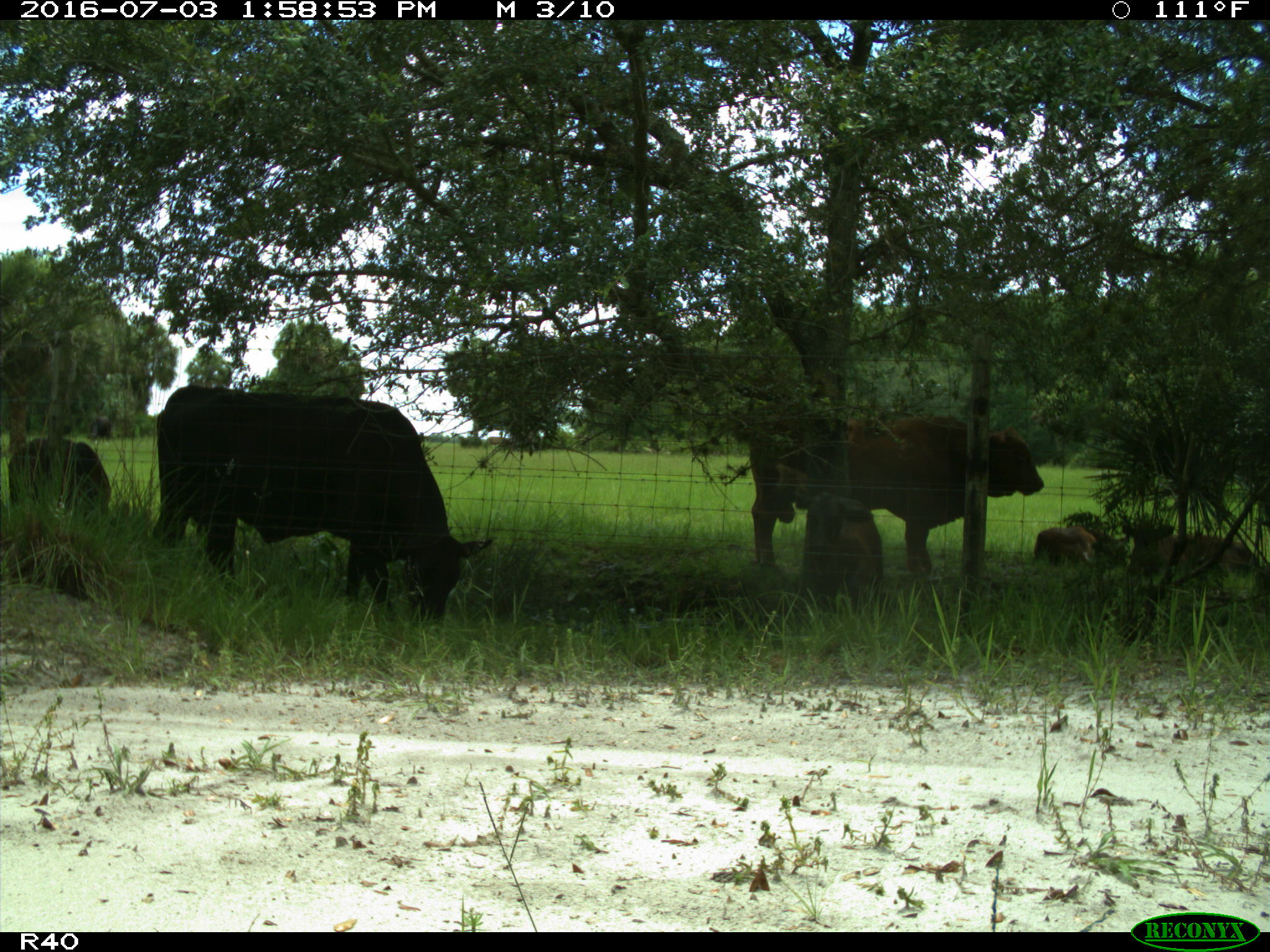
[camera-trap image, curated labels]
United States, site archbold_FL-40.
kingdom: Animalia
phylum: Chordata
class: Mammalia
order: Artiodactyla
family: Bovidae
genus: Bos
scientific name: Bos taurus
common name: domestic cow